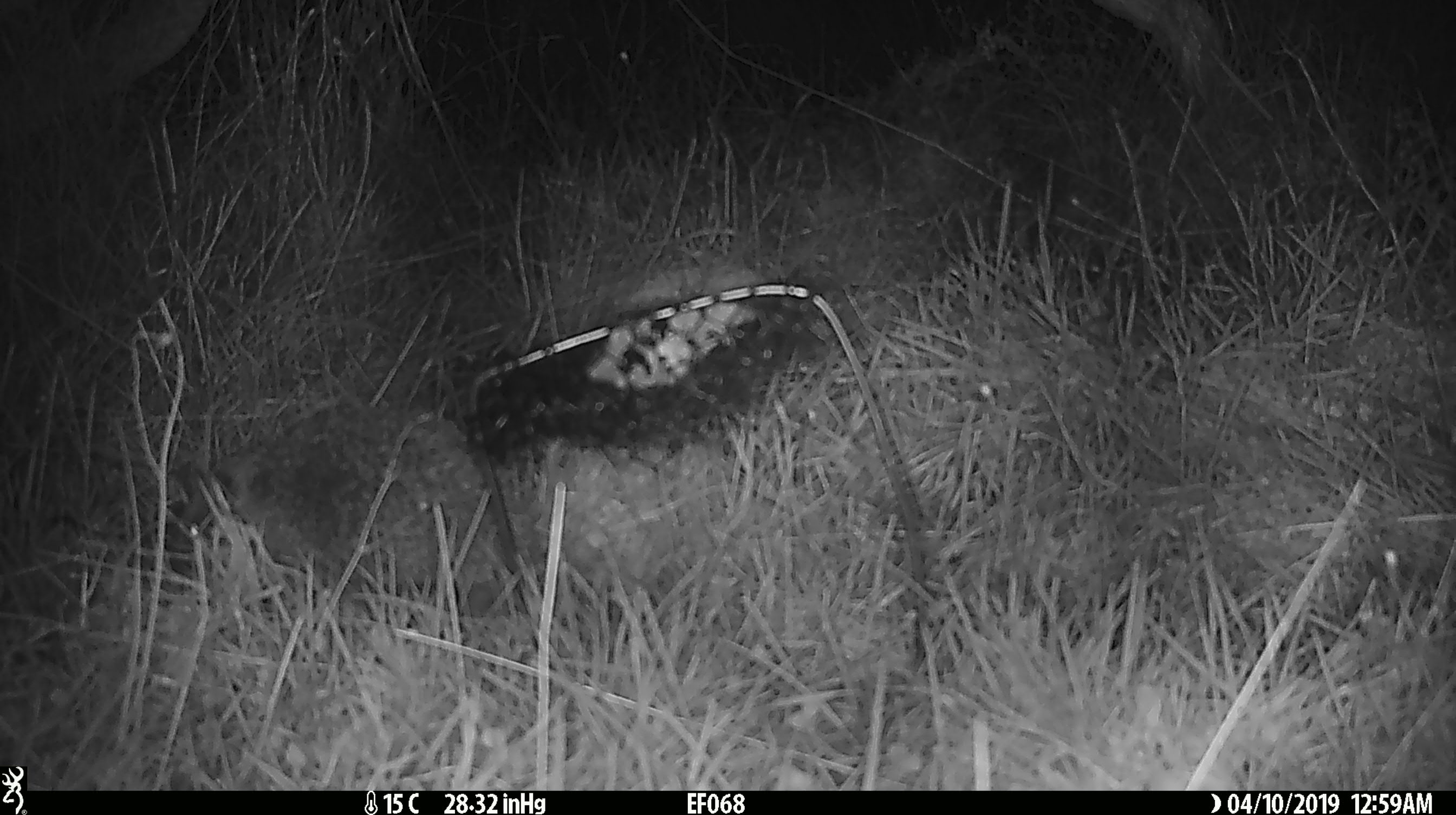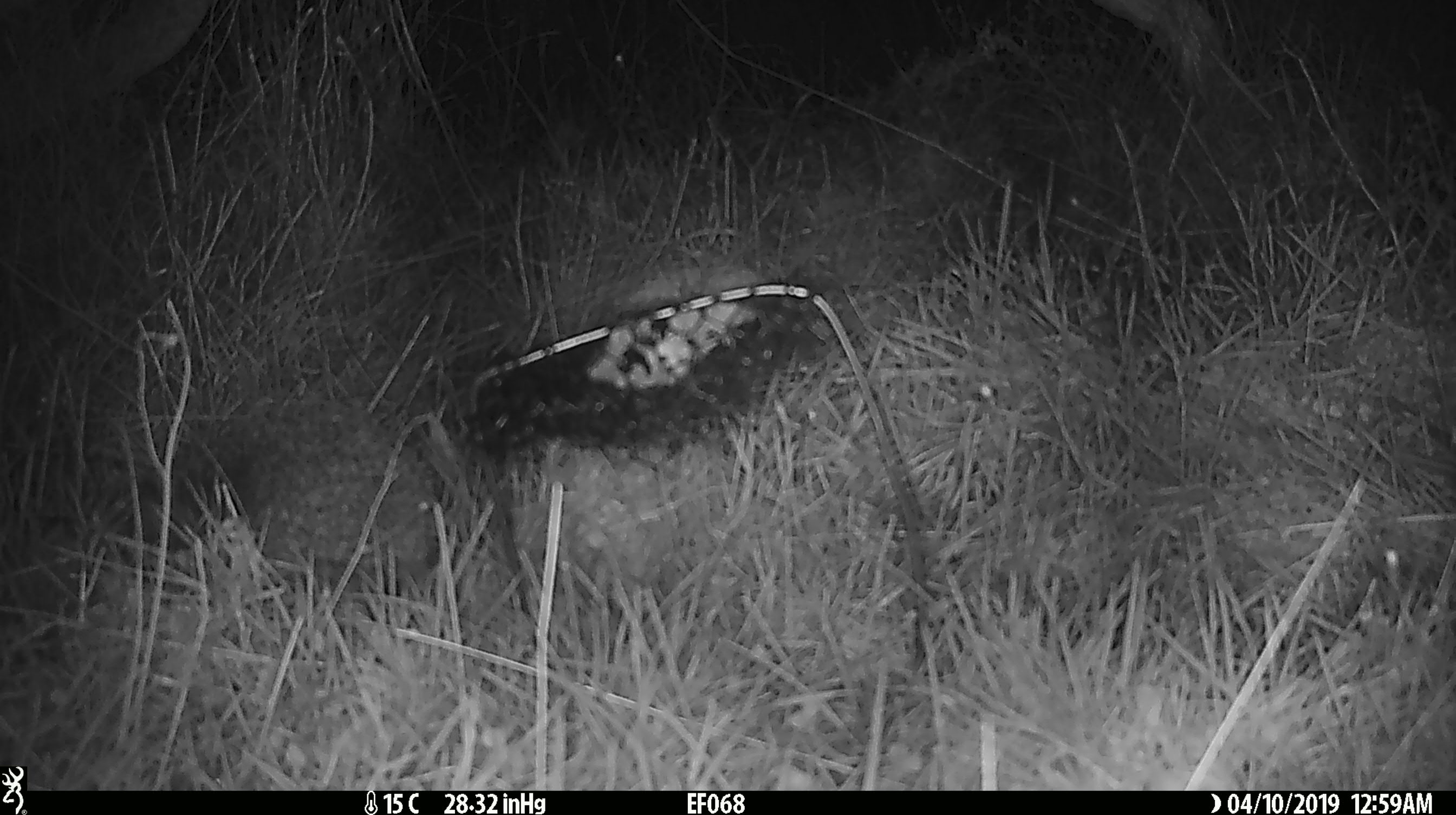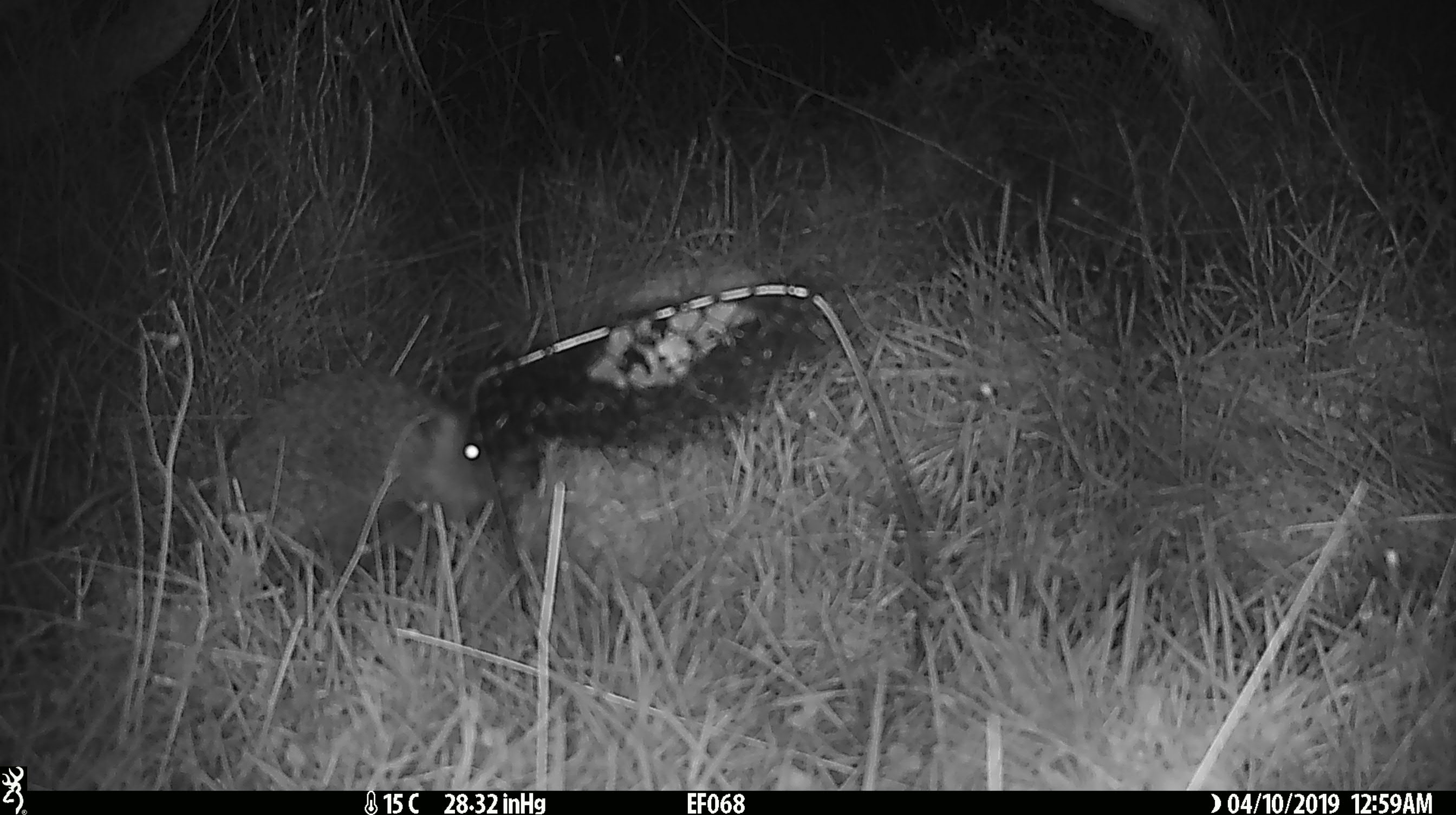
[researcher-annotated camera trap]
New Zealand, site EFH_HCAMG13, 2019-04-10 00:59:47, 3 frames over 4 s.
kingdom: Animalia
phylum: Chordata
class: Mammalia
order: Eulipotyphla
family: Erinaceidae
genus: Erinaceus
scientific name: Erinaceus europaeus europaeus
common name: european hedgehog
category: hedgehog